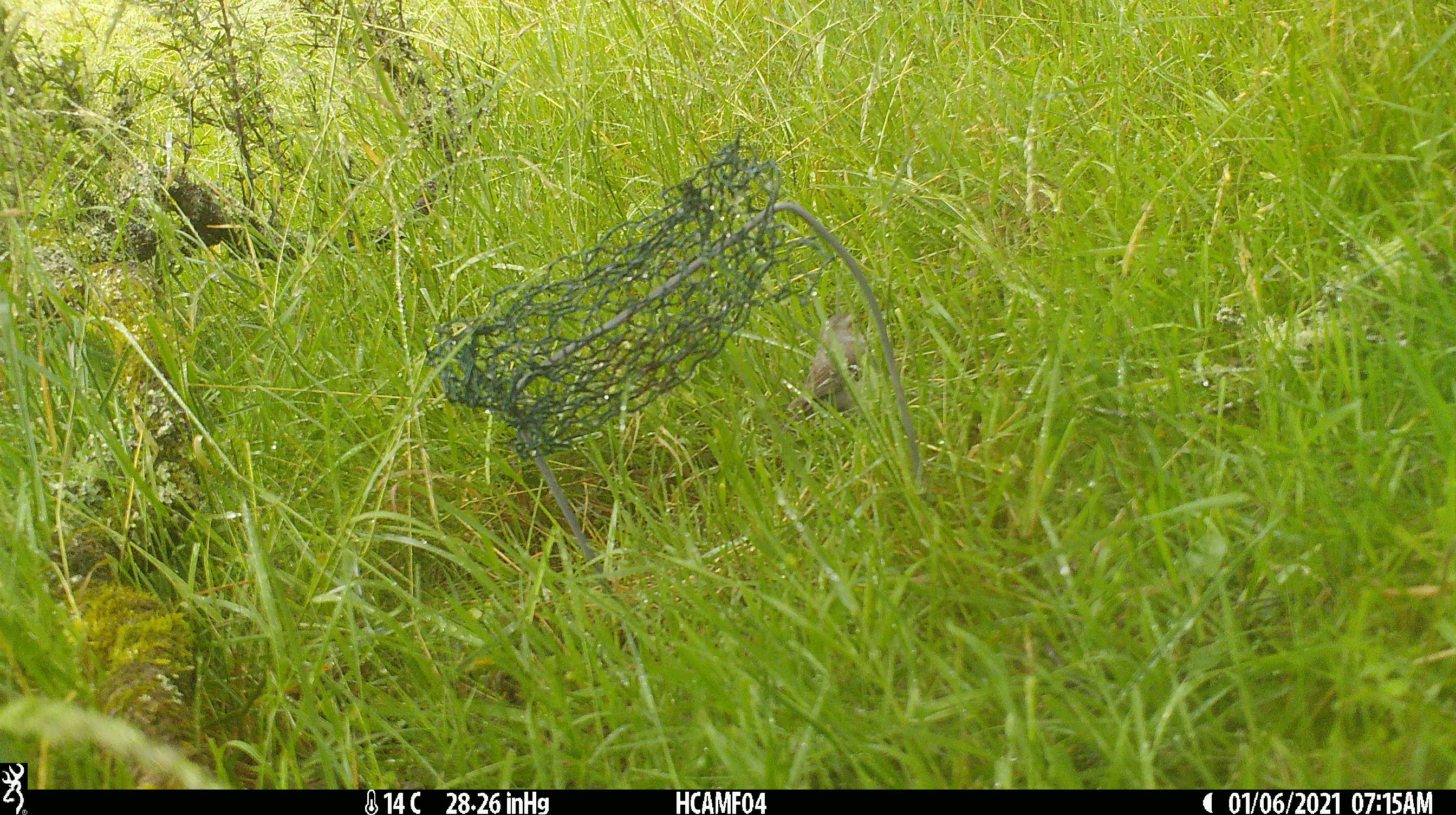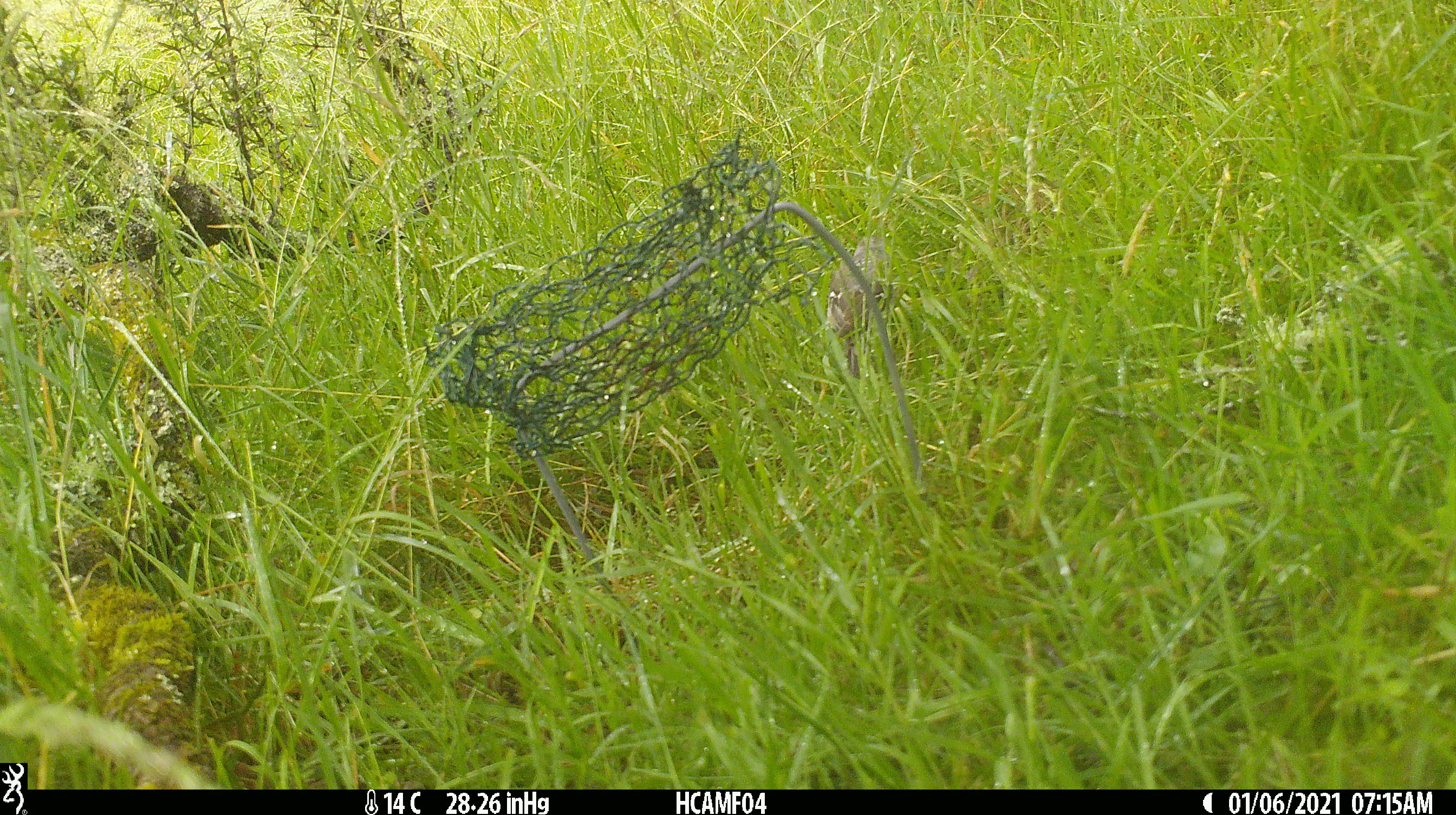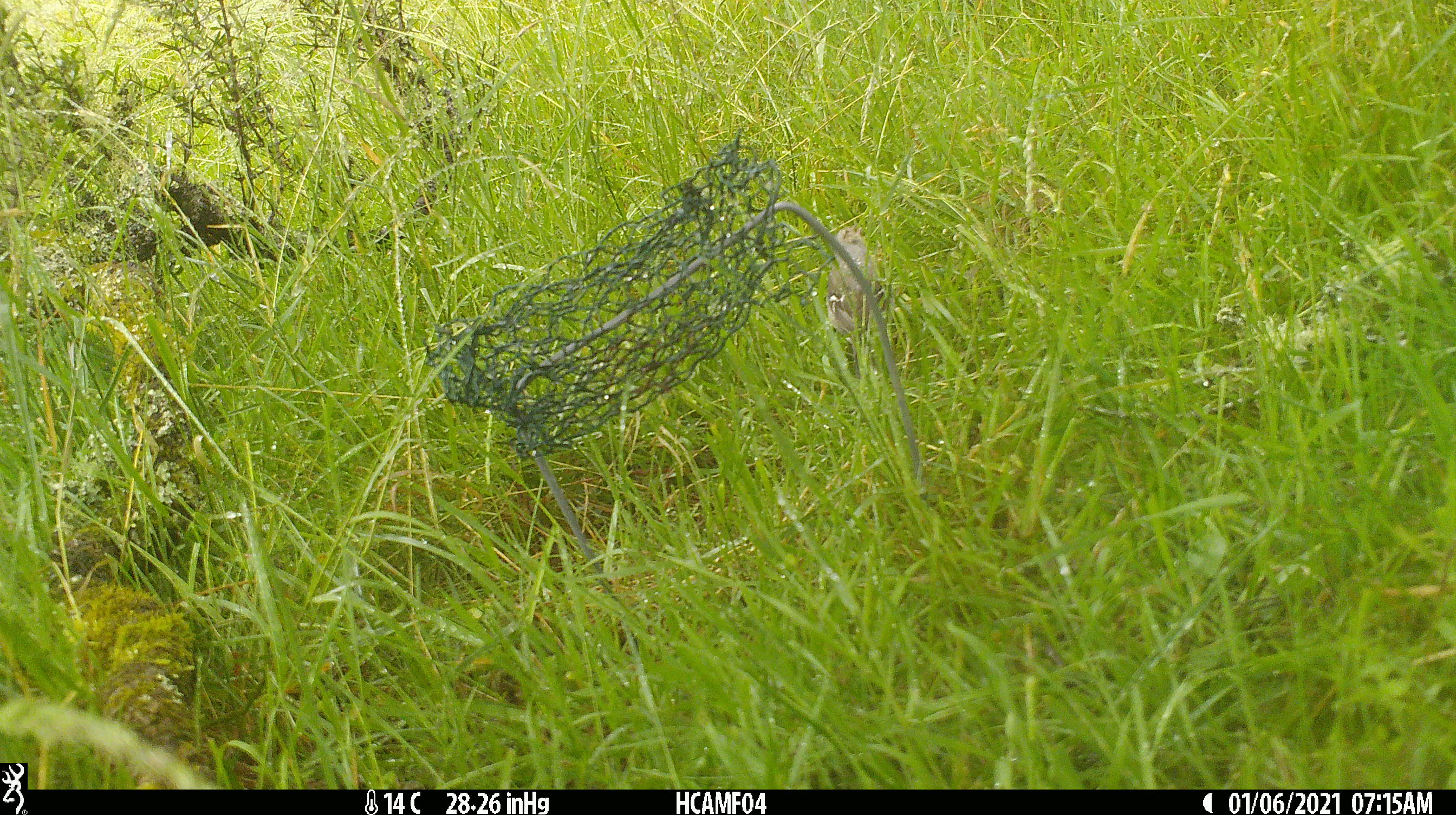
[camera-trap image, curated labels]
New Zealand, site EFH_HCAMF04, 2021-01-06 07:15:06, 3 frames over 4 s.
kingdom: Animalia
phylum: Chordata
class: Aves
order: Passeriformes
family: Fringillidae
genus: Fringilla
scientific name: Fringilla coelebs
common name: common chaffinch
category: chaffinch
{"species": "chaffinch (common chaffinch) (Fringilla coelebs)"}